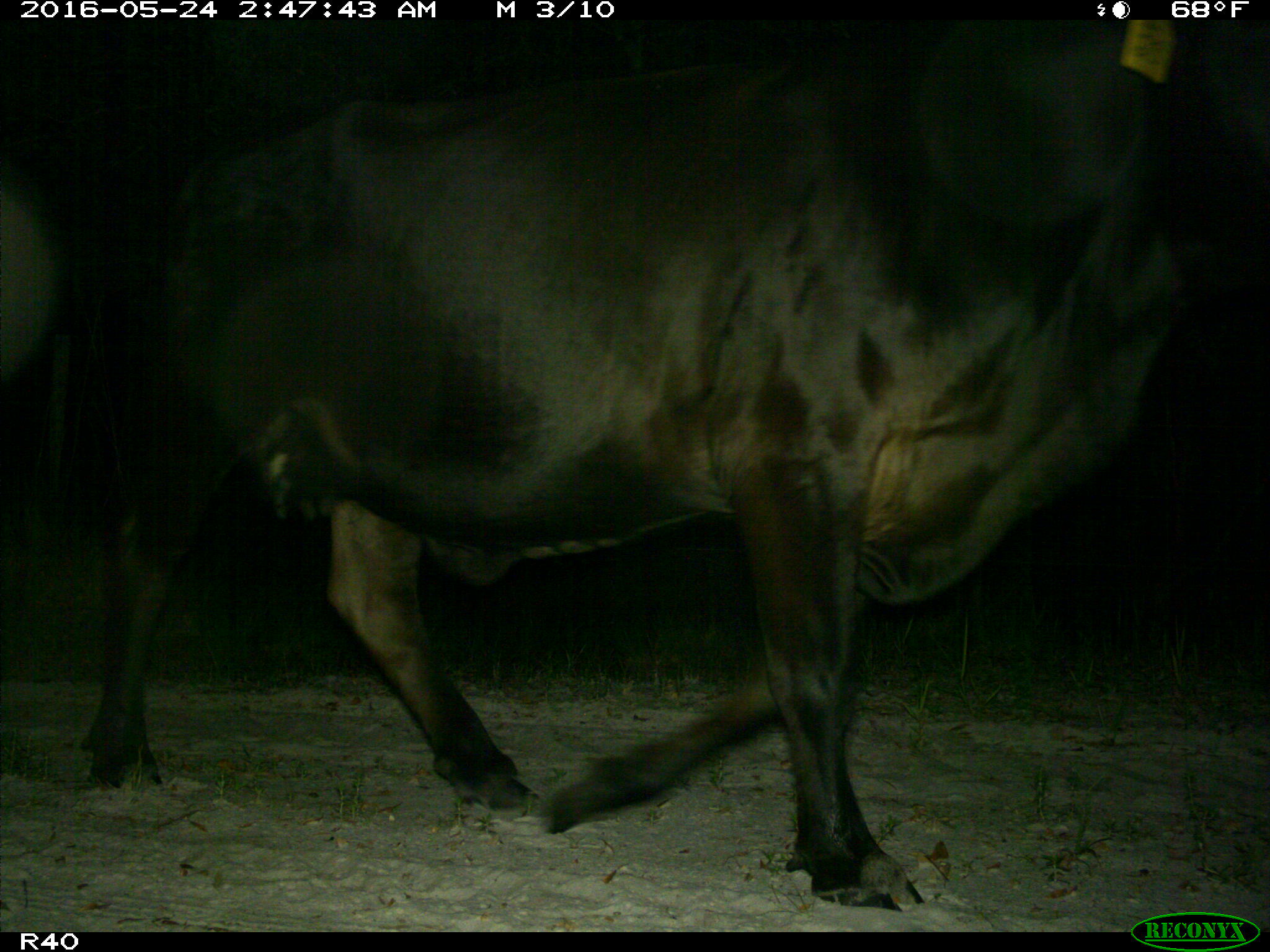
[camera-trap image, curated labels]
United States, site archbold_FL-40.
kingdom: Animalia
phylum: Chordata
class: Mammalia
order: Artiodactyla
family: Bovidae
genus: Bos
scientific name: Bos taurus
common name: domestic cow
Bos taurus (domestic cow).